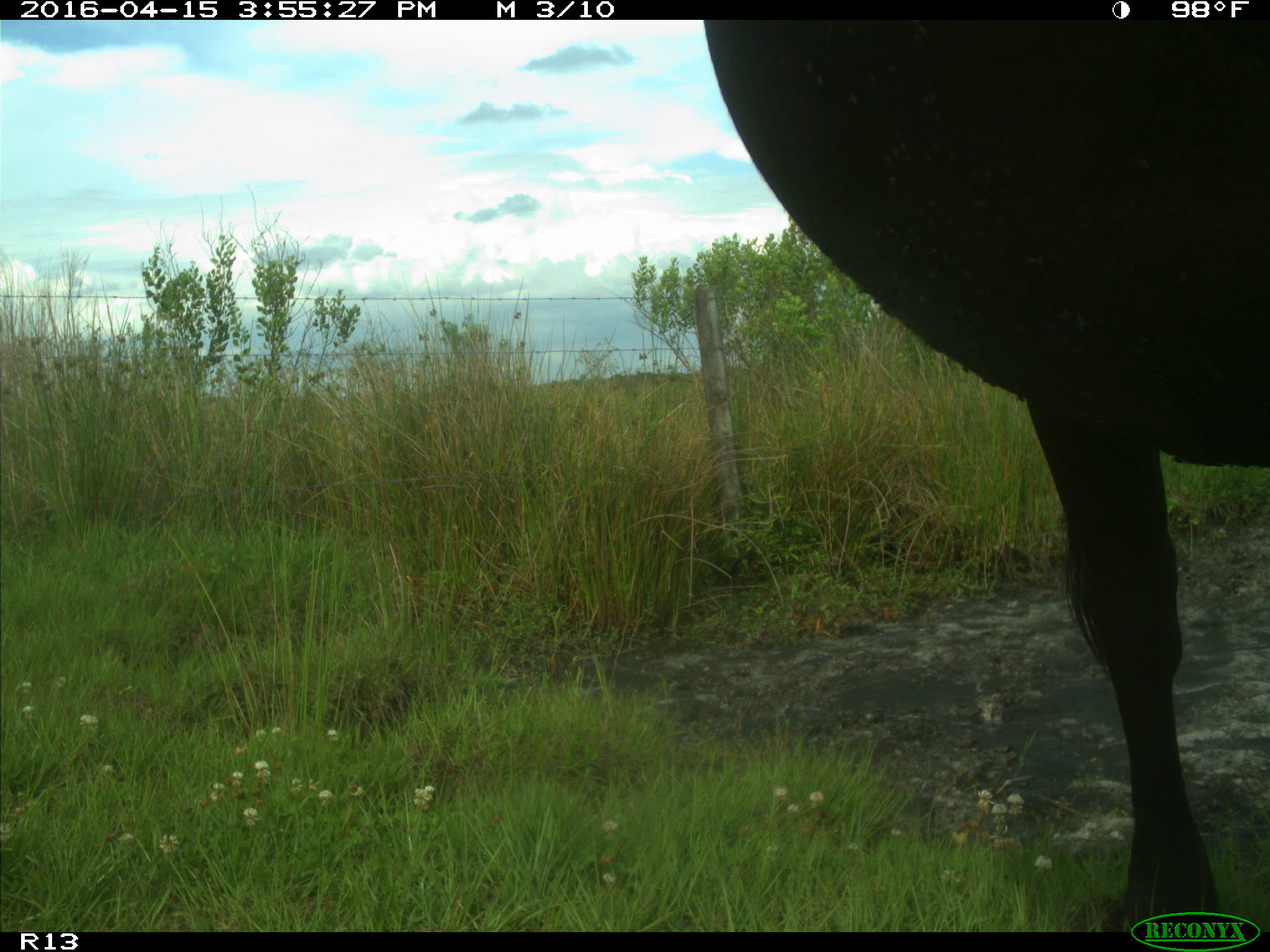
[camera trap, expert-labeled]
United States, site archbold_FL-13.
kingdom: Animalia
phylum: Chordata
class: Mammalia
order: Artiodactyla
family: Bovidae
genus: Bos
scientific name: Bos taurus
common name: domestic cow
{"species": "Bos taurus (domestic cow)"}